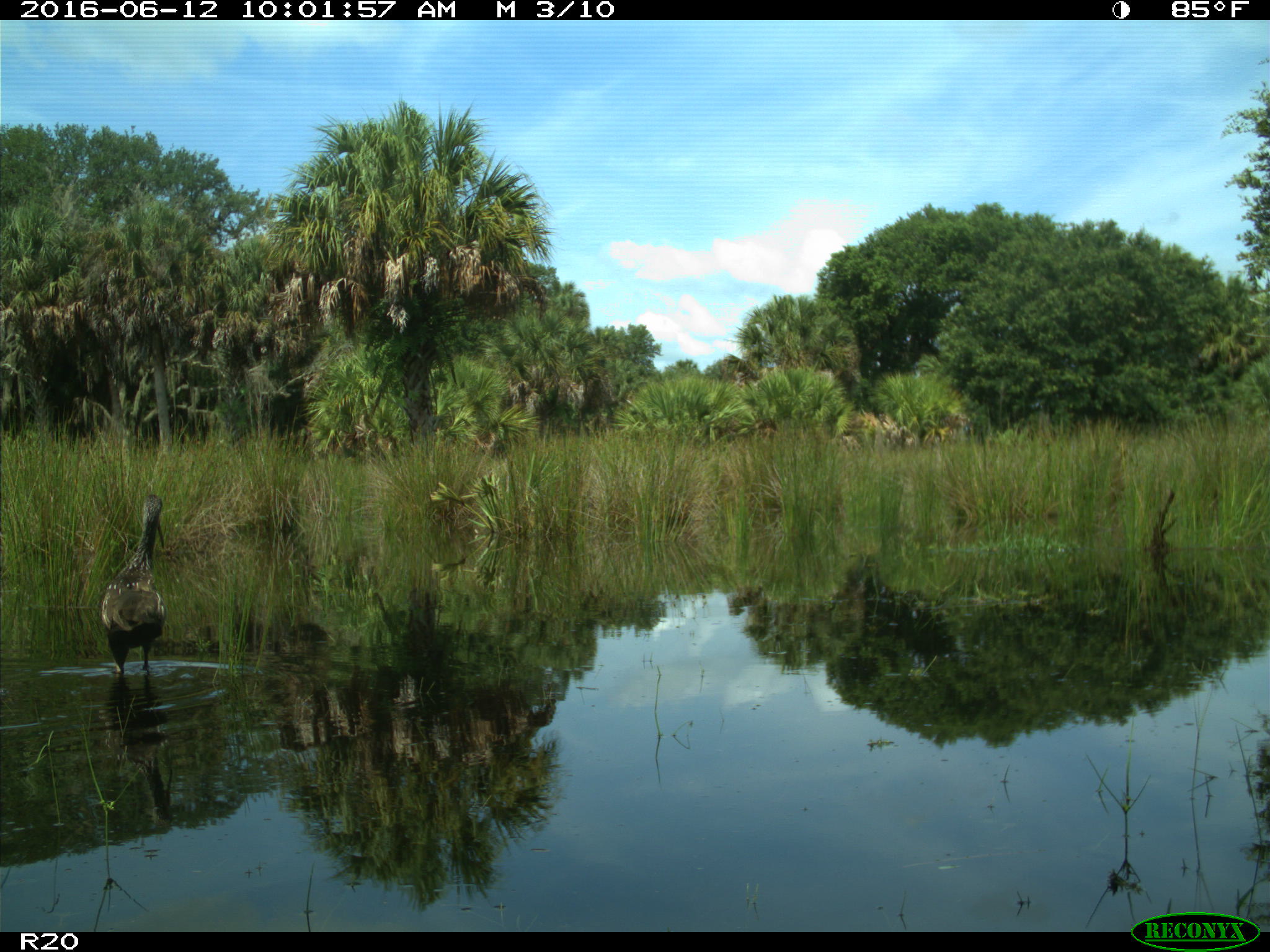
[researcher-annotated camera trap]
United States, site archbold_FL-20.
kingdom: Animalia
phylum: Chordata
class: Aves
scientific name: Aves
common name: birds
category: unidentified bird